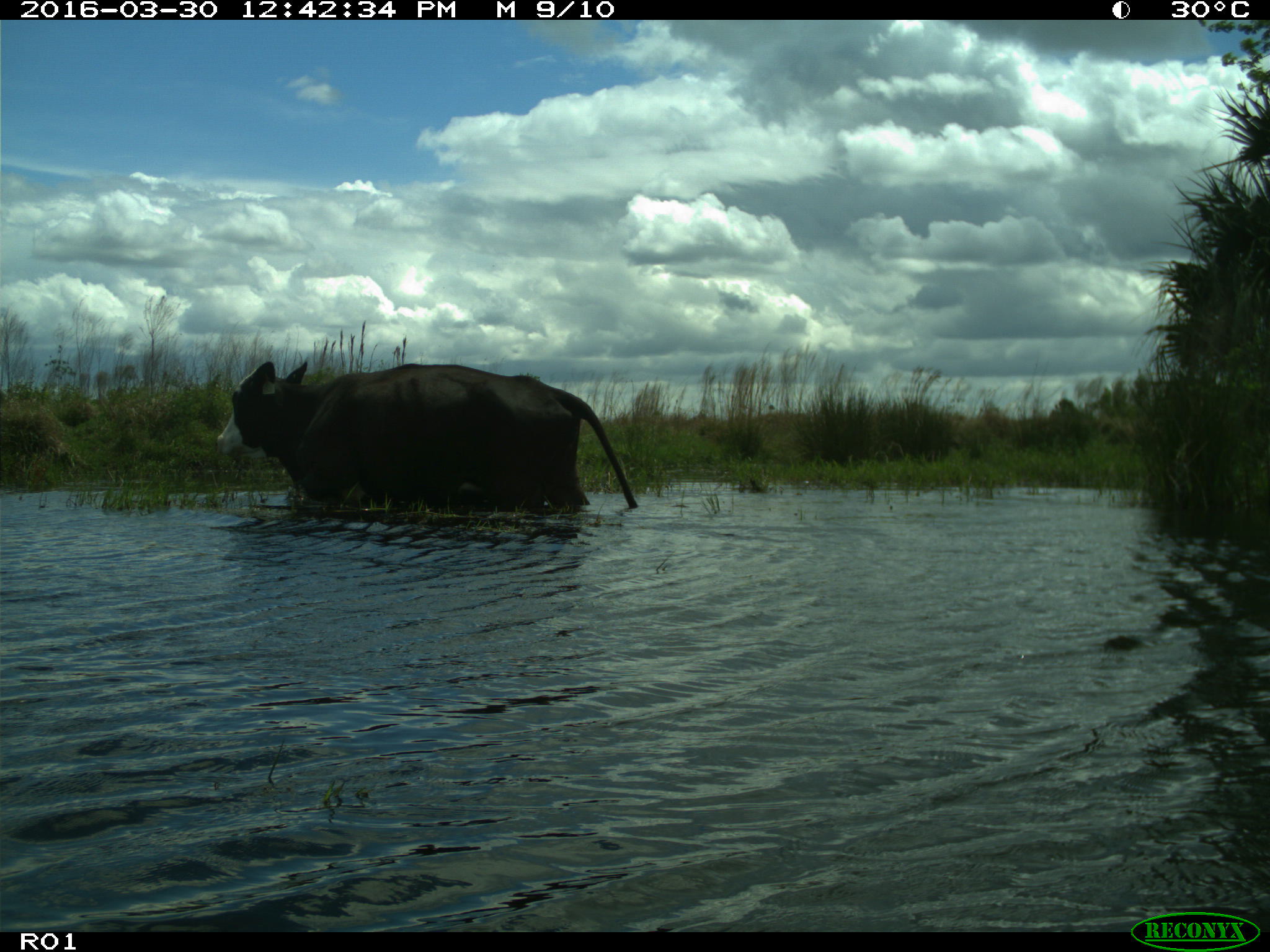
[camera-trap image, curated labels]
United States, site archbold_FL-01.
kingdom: Animalia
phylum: Chordata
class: Mammalia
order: Artiodactyla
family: Bovidae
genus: Bos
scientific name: Bos taurus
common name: domestic cow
Bos taurus (domestic cow).